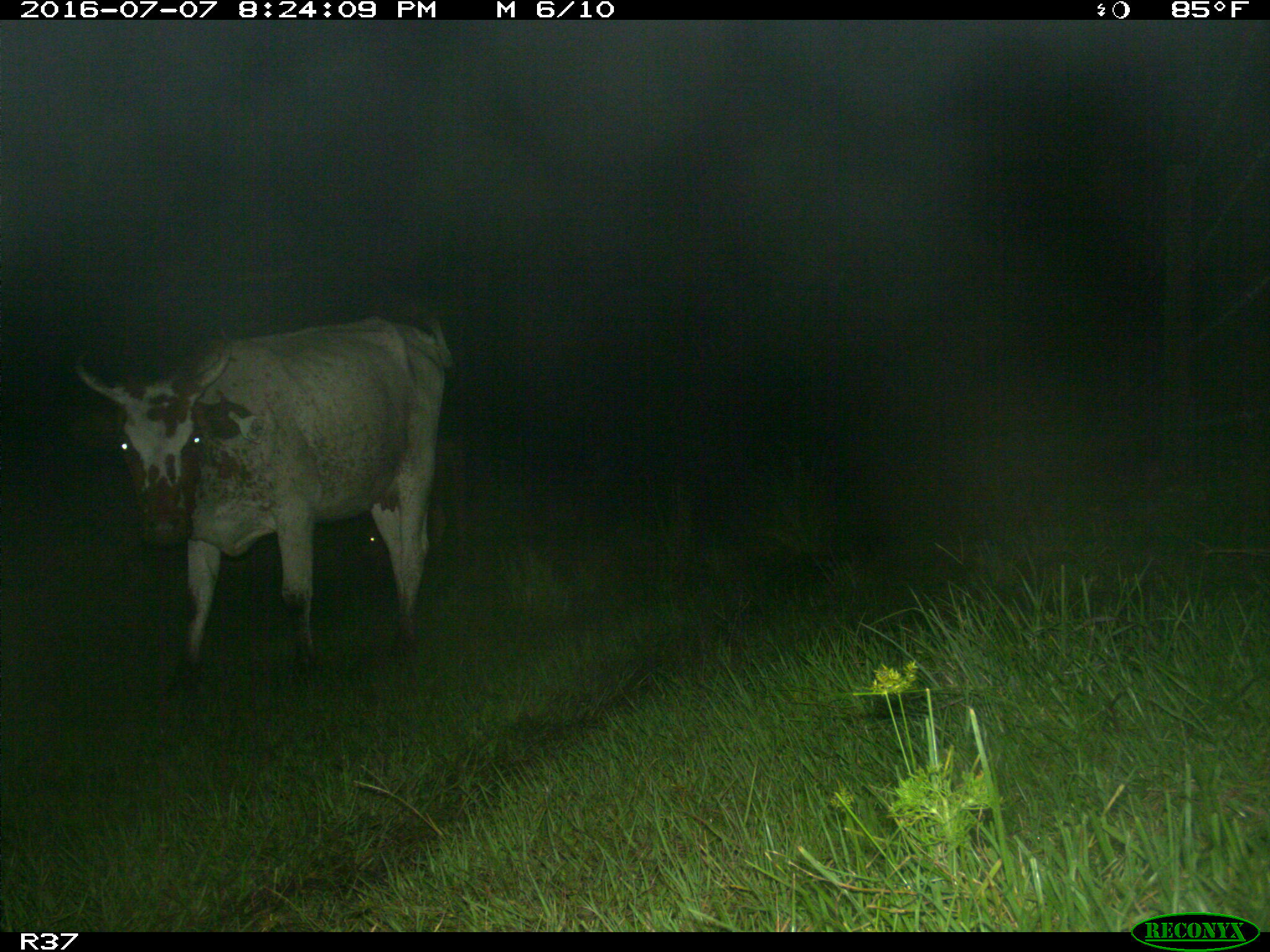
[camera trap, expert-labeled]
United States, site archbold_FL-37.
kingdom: Animalia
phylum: Chordata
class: Mammalia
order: Artiodactyla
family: Bovidae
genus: Bos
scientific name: Bos taurus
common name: domestic cow